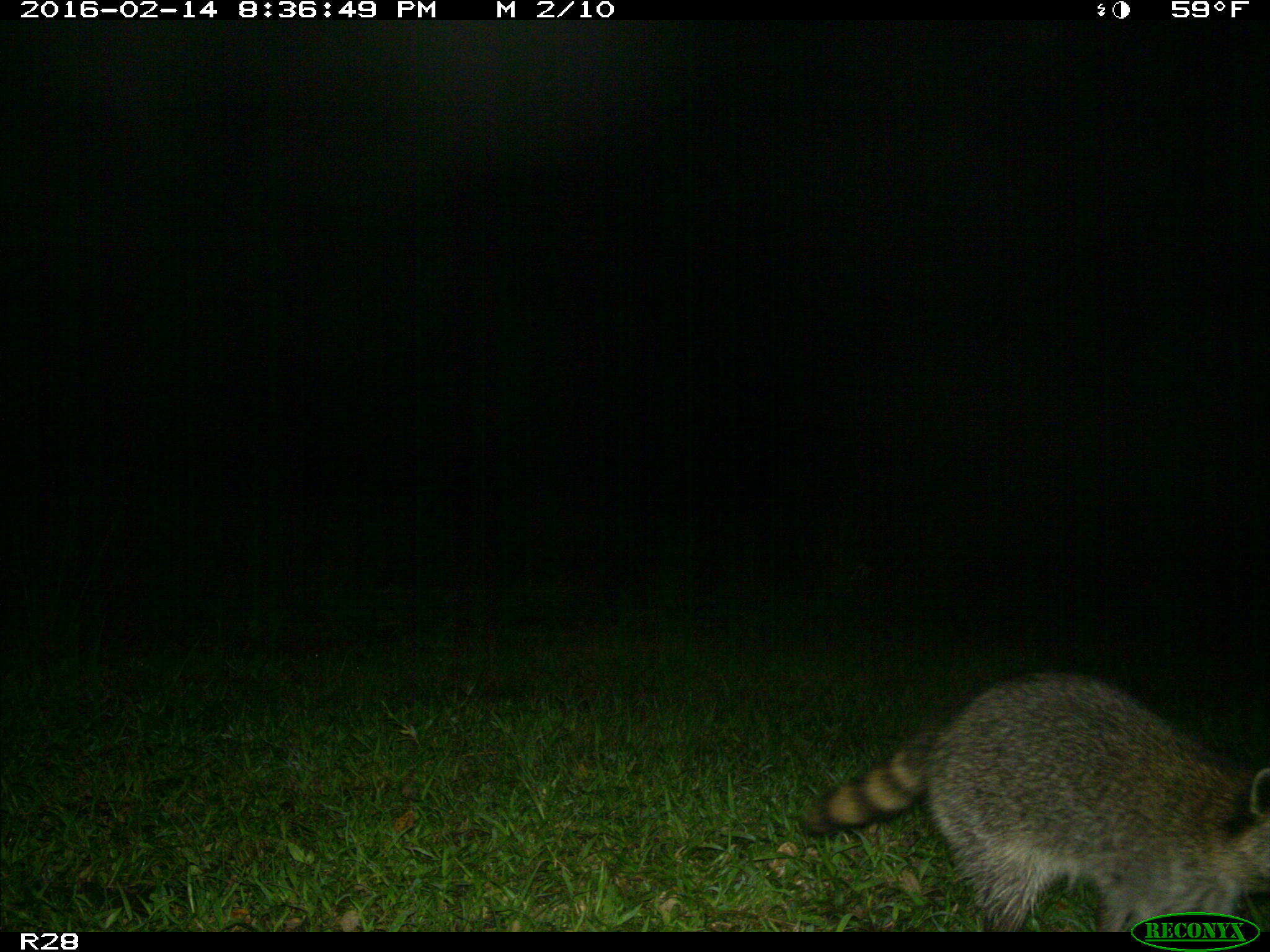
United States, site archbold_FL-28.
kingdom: Animalia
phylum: Chordata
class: Mammalia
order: Carnivora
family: Procyonidae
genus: Procyon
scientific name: Procyon lotor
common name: common raccoon